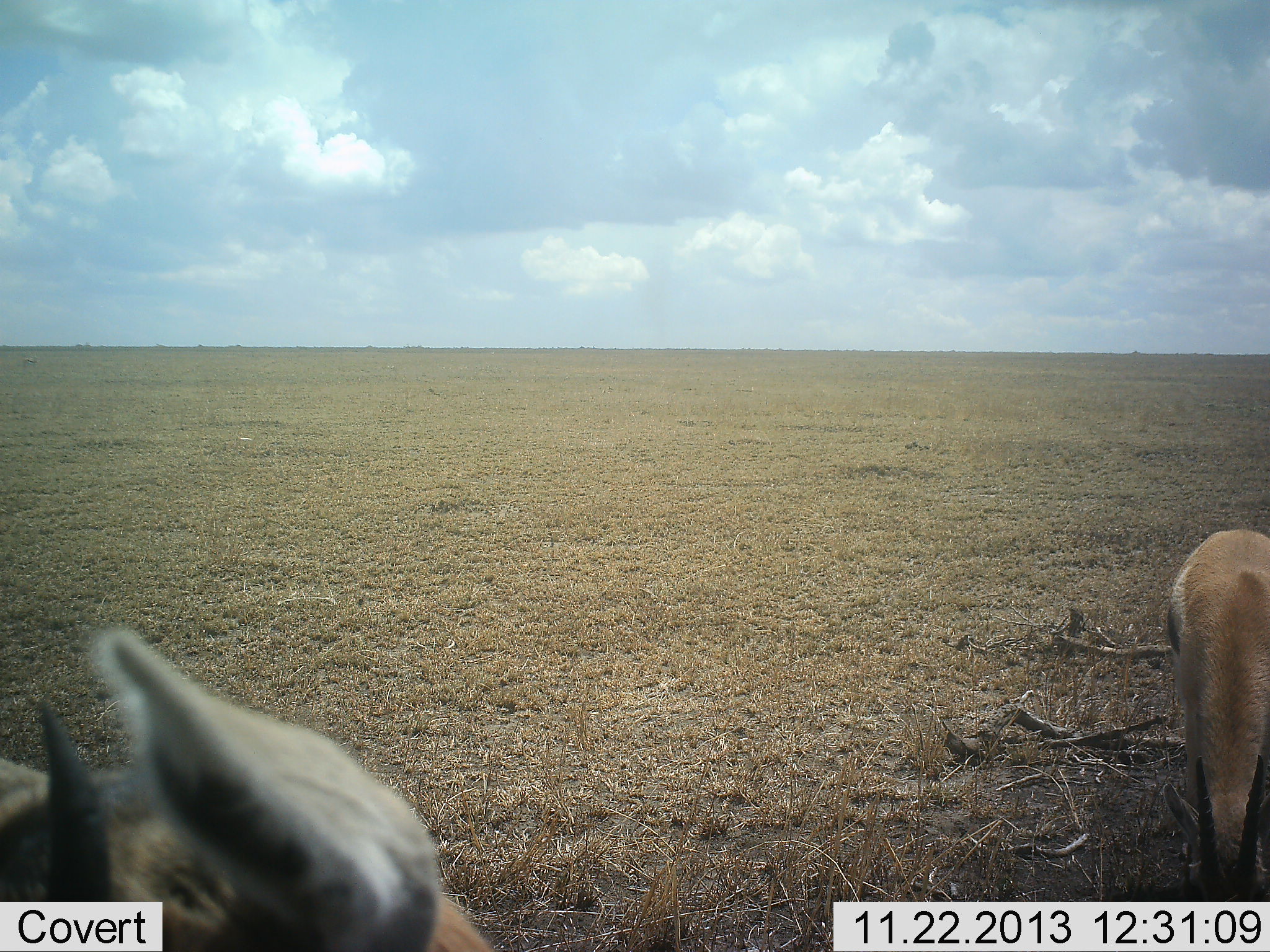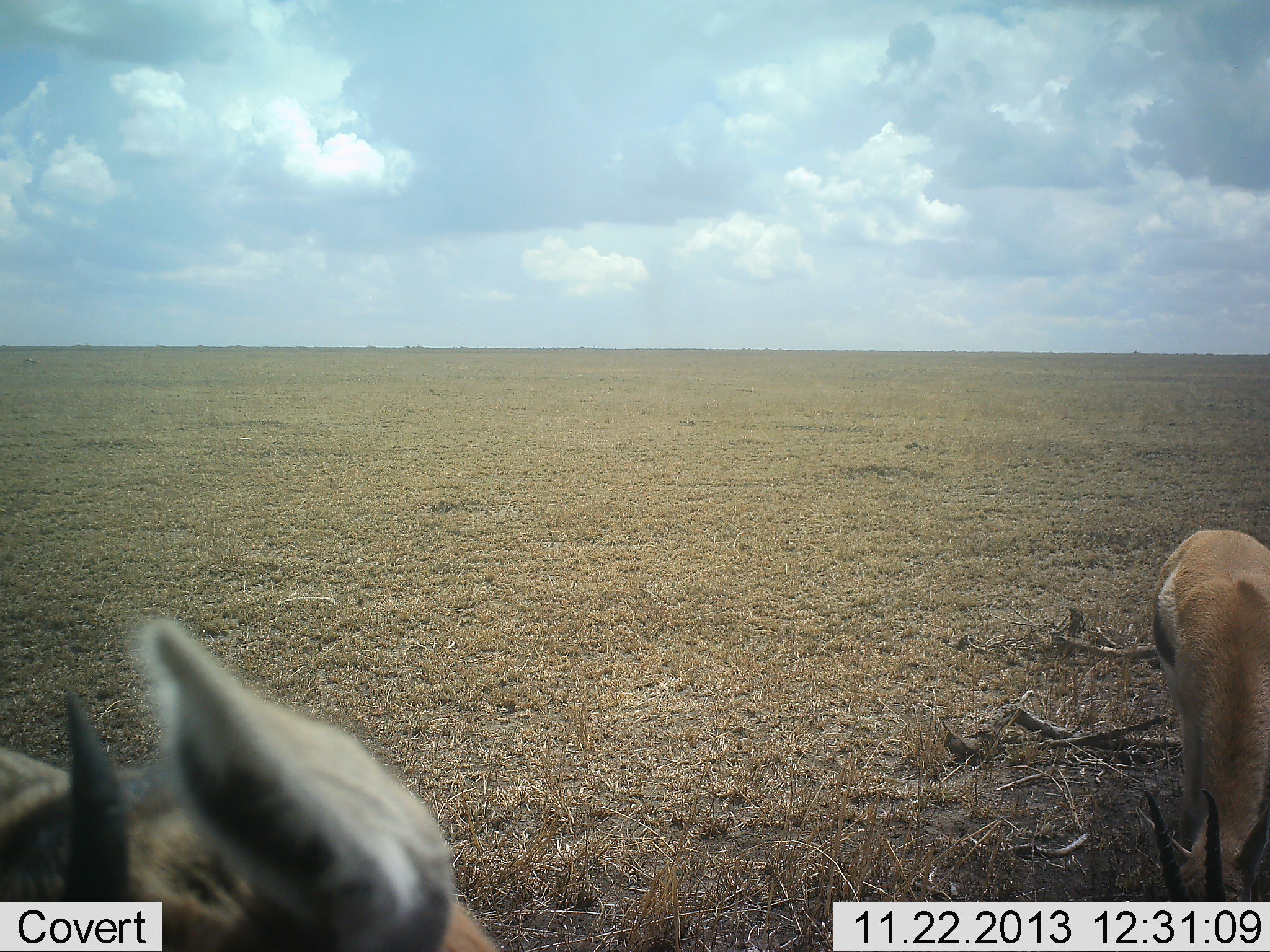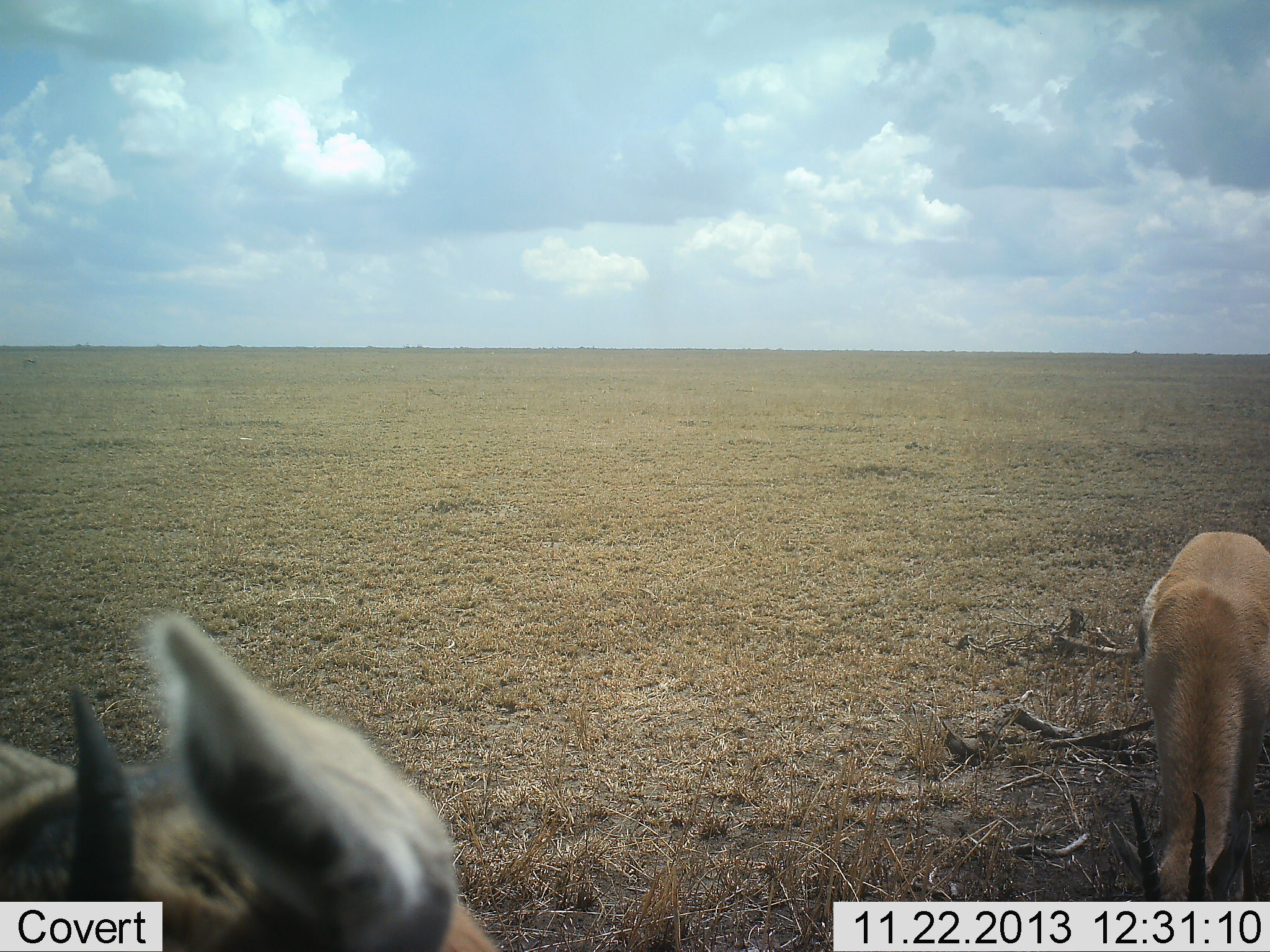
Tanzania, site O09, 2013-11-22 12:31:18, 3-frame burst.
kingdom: Animalia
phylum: Chordata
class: Mammalia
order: Artiodactyla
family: Bovidae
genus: Eudorcas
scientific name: Eudorcas thomsonii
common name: thomson's gazelle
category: gazellethomsons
Gazellethomsons (thomson's gazelle) (Eudorcas thomsonii), count 2. Behavior (volunteer vote fractions): standing 50%, resting 0%, moving 10%, interacting 0%. Young present (vote fraction): 0%. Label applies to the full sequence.